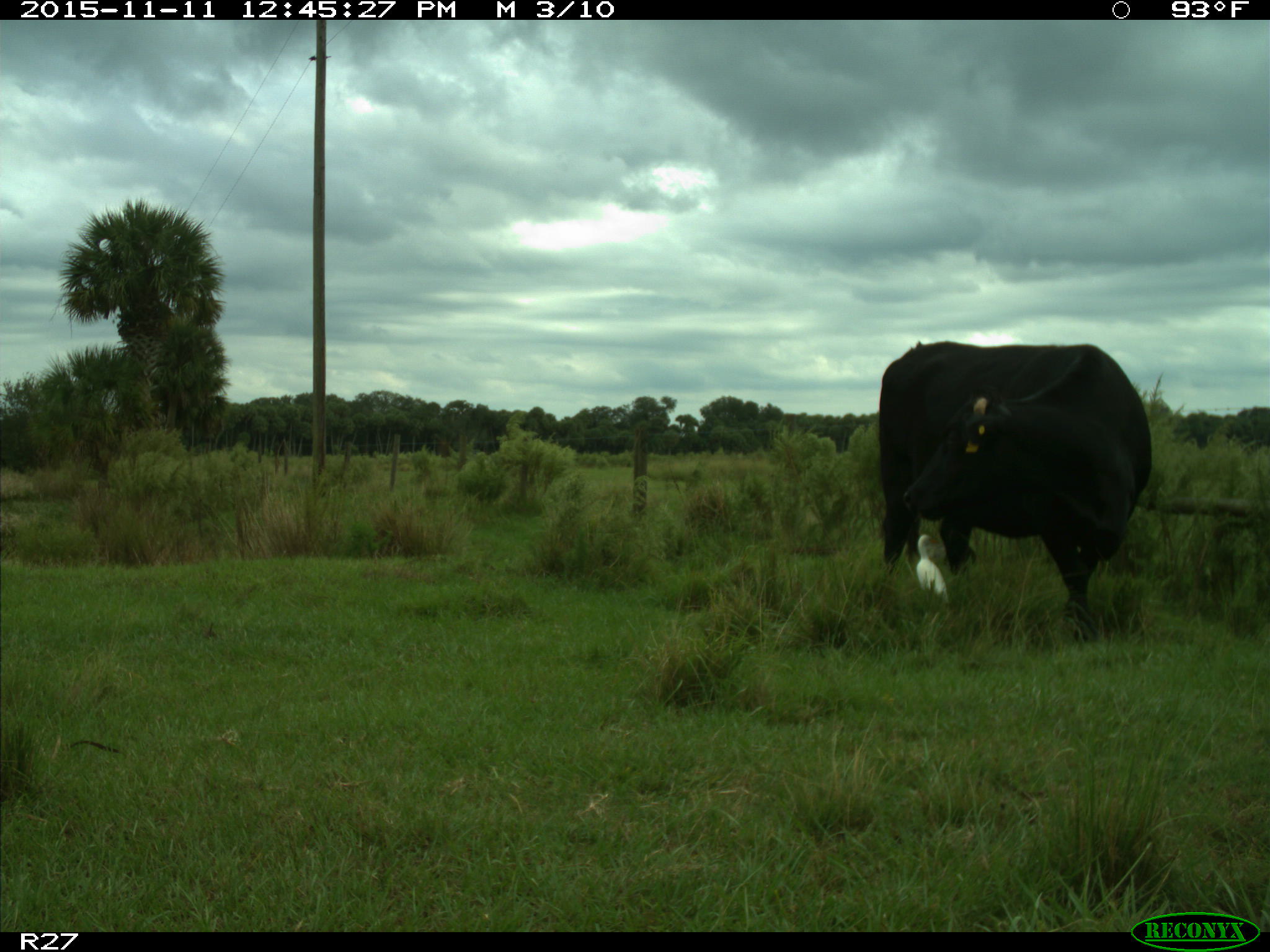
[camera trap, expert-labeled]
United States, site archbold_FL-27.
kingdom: Animalia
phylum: Chordata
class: Mammalia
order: Artiodactyla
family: Bovidae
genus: Bos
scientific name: Bos taurus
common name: domestic cow